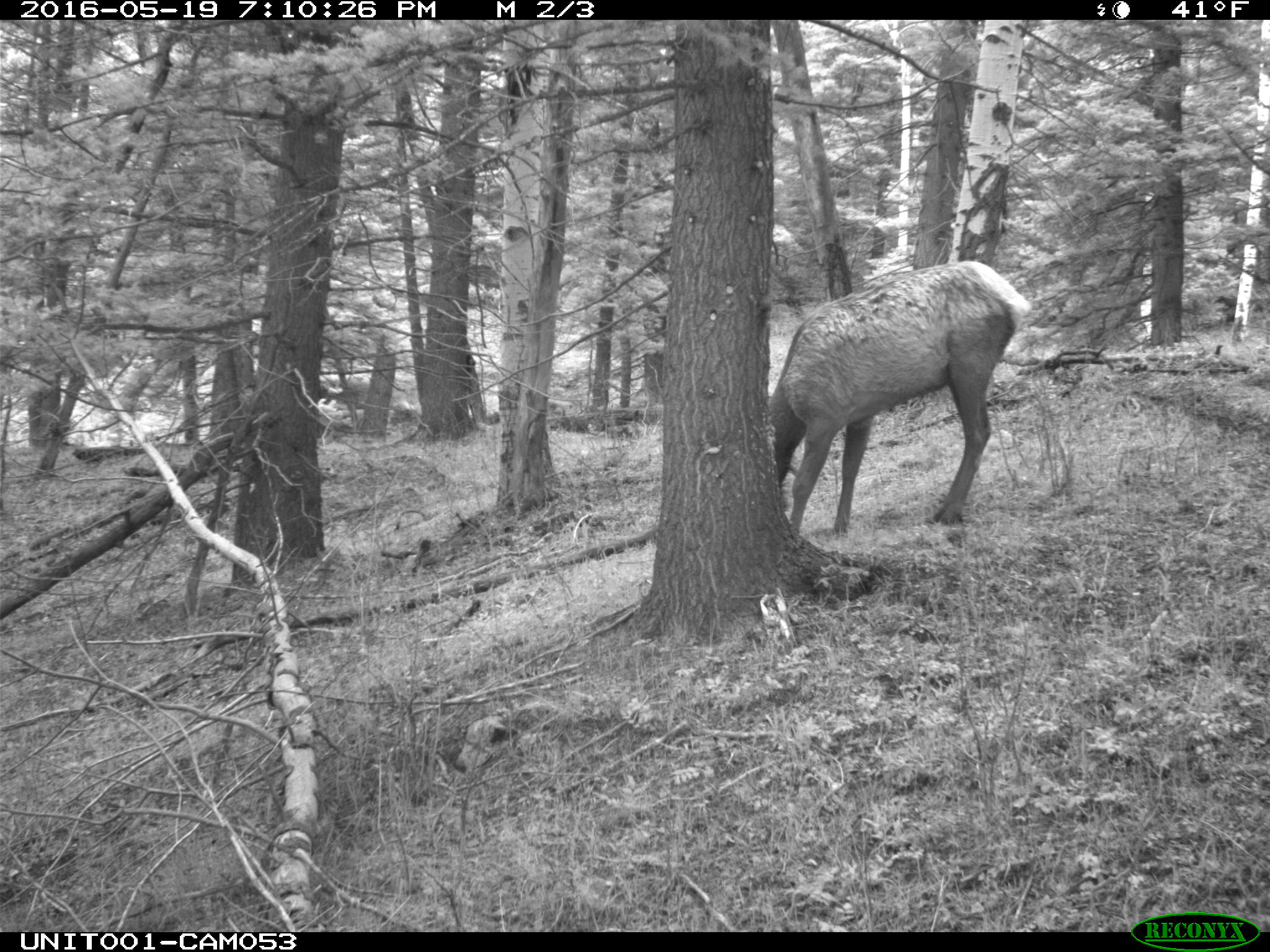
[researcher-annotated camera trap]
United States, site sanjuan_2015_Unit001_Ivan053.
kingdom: Animalia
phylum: Chordata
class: Mammalia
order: Artiodactyla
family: Cervidae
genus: Cervus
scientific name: Cervus elaphus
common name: red deer